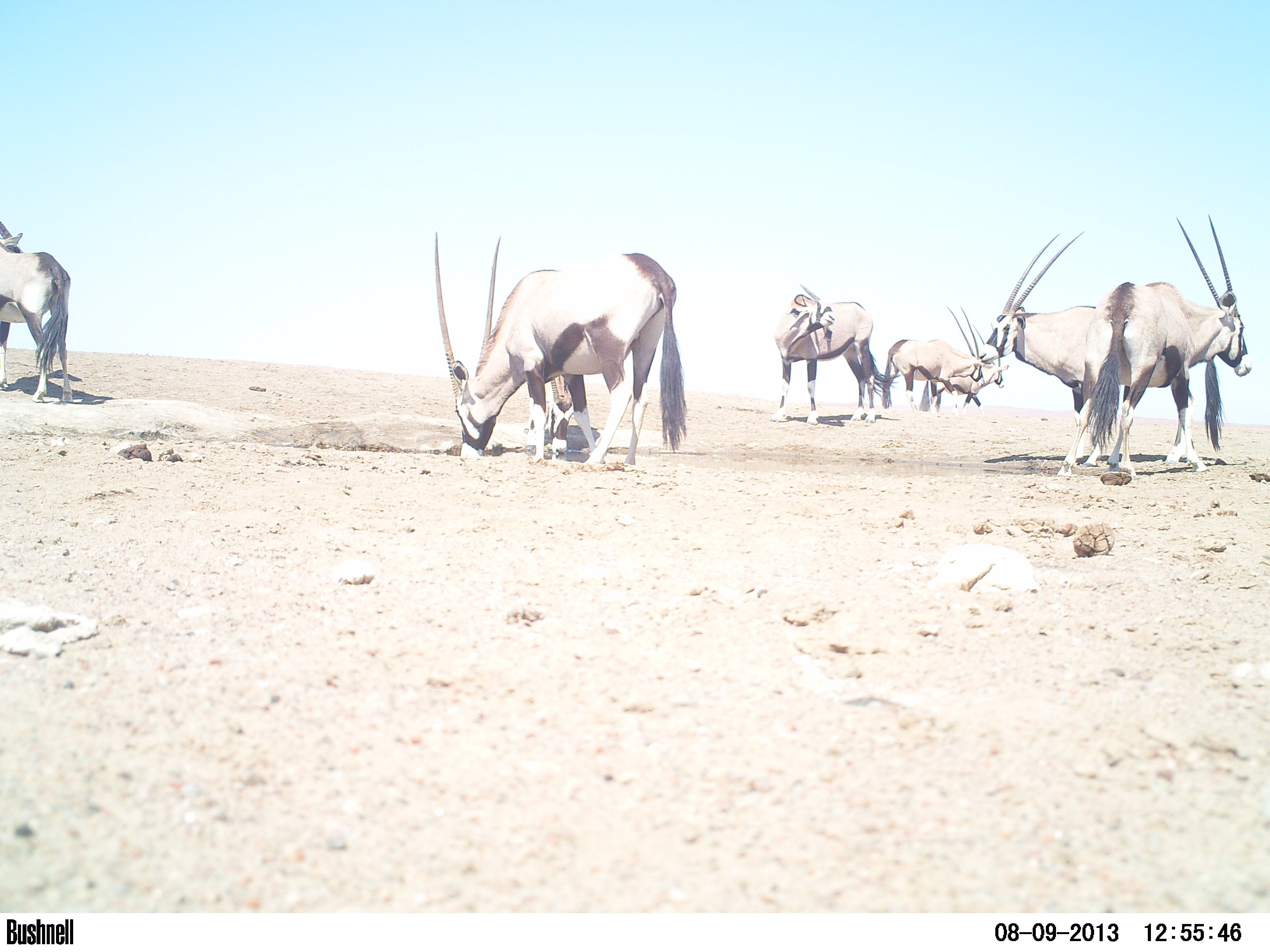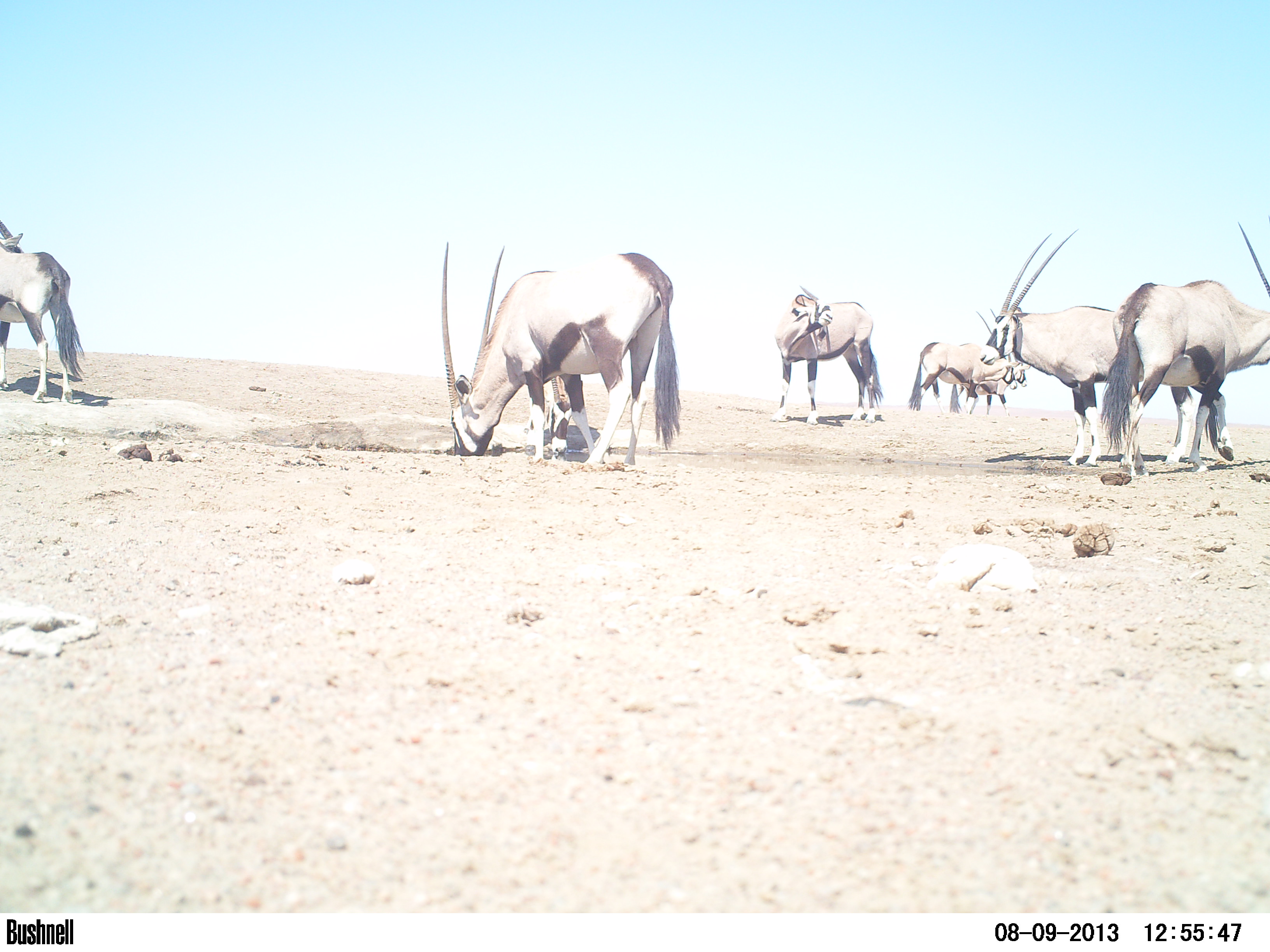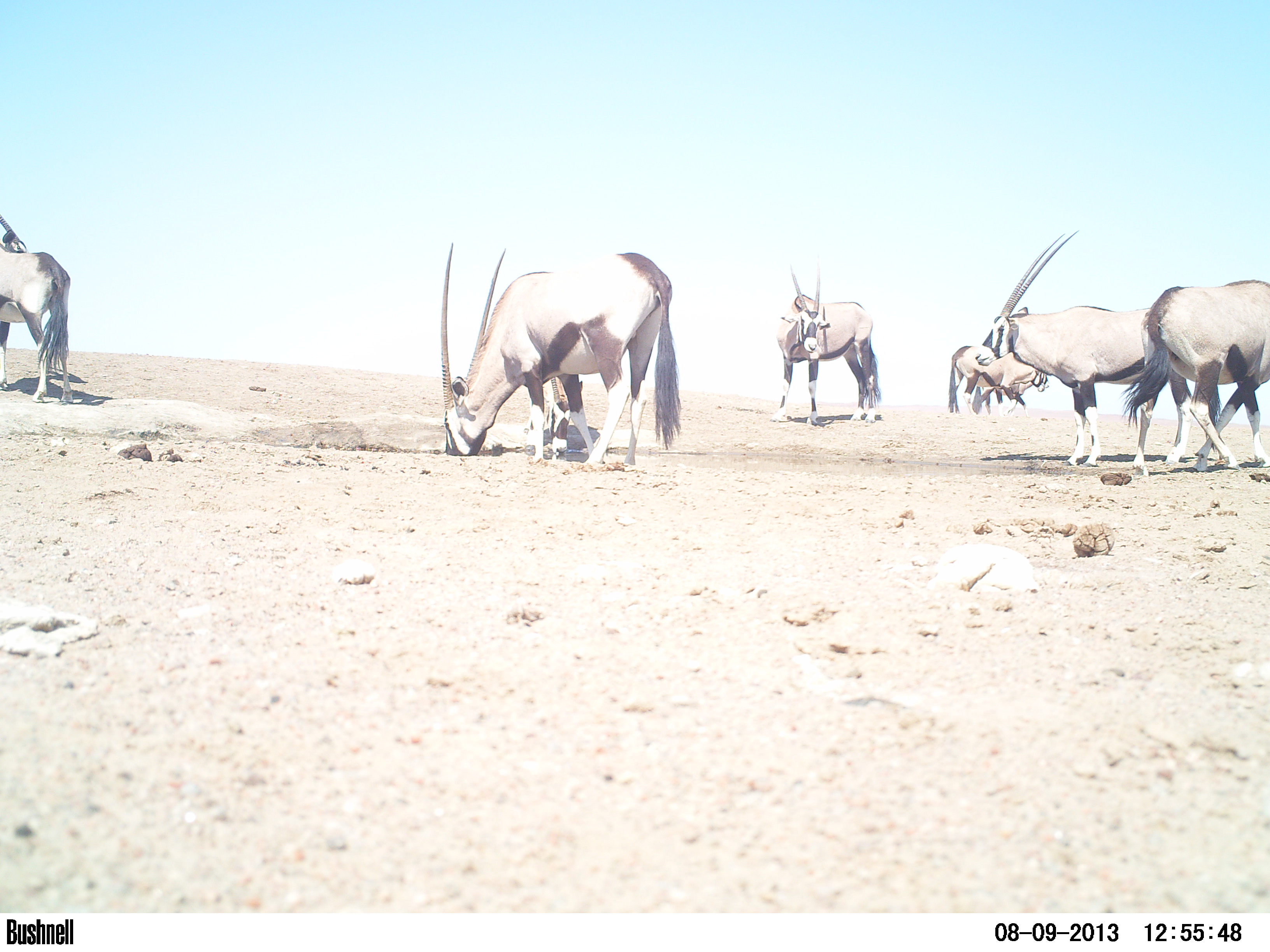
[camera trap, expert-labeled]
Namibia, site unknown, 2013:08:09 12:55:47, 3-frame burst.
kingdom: Animalia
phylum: Chordata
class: Mammalia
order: Artiodactyla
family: Bovidae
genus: Oryx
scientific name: Oryx gazella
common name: gemsbok